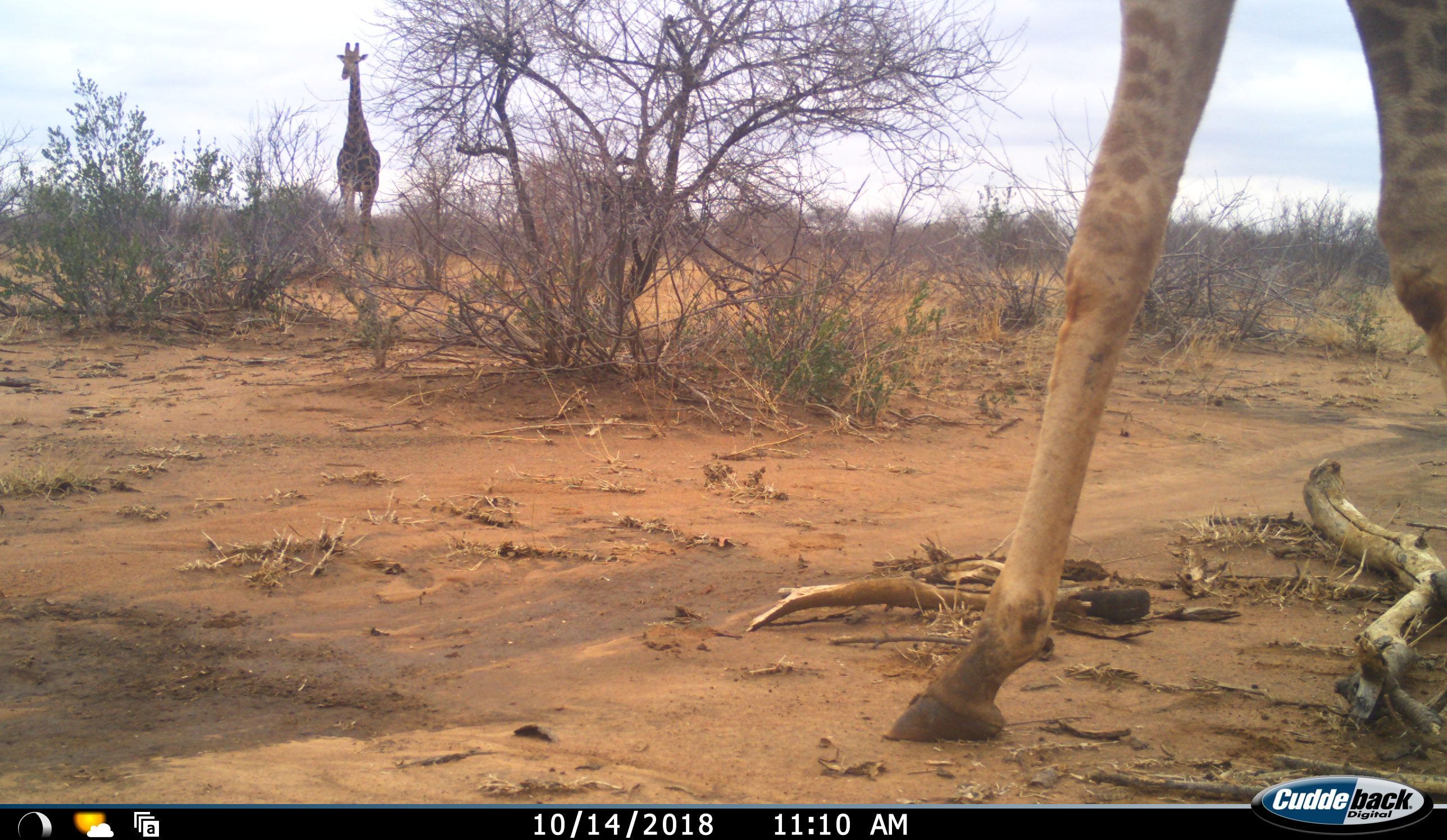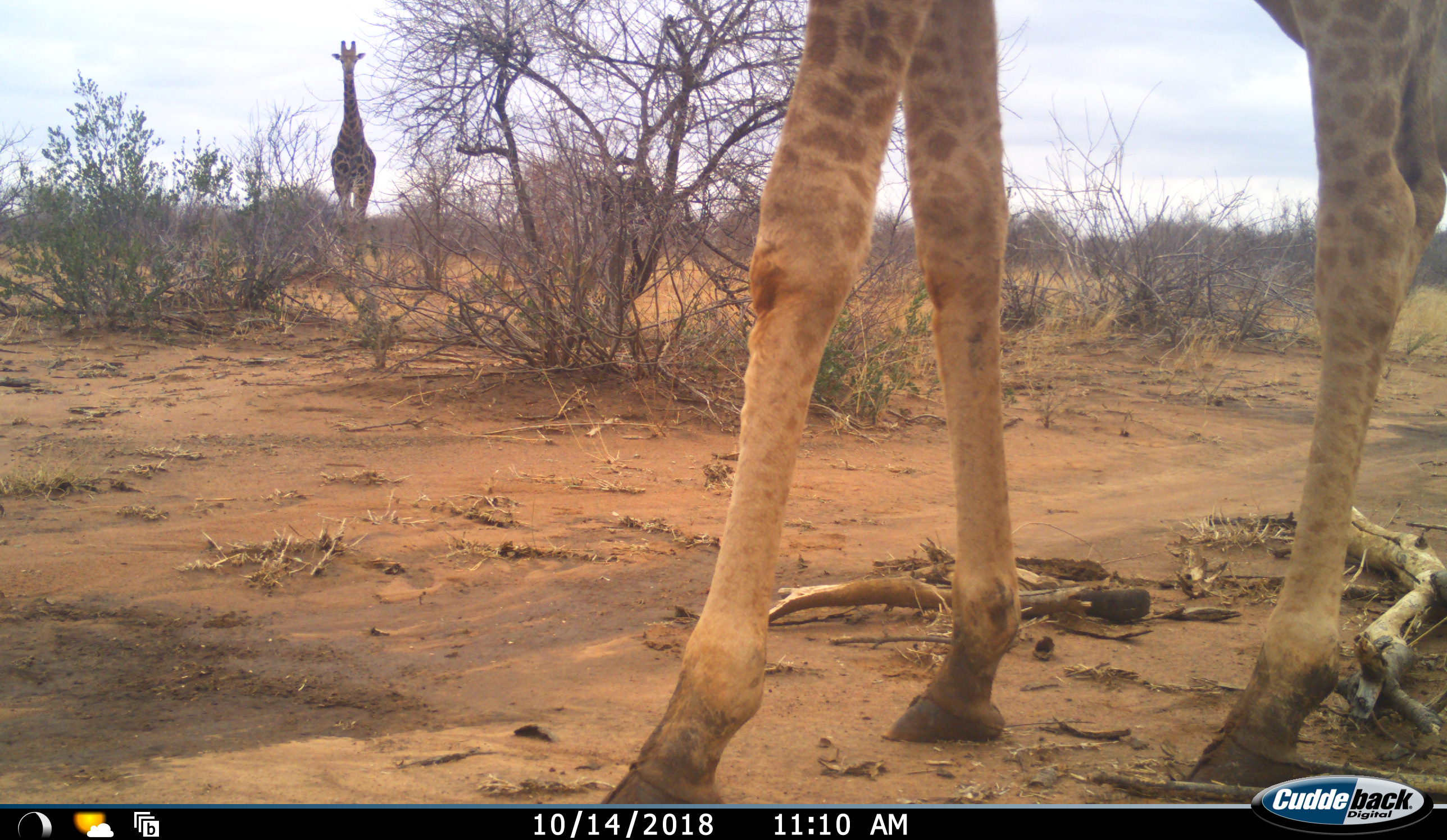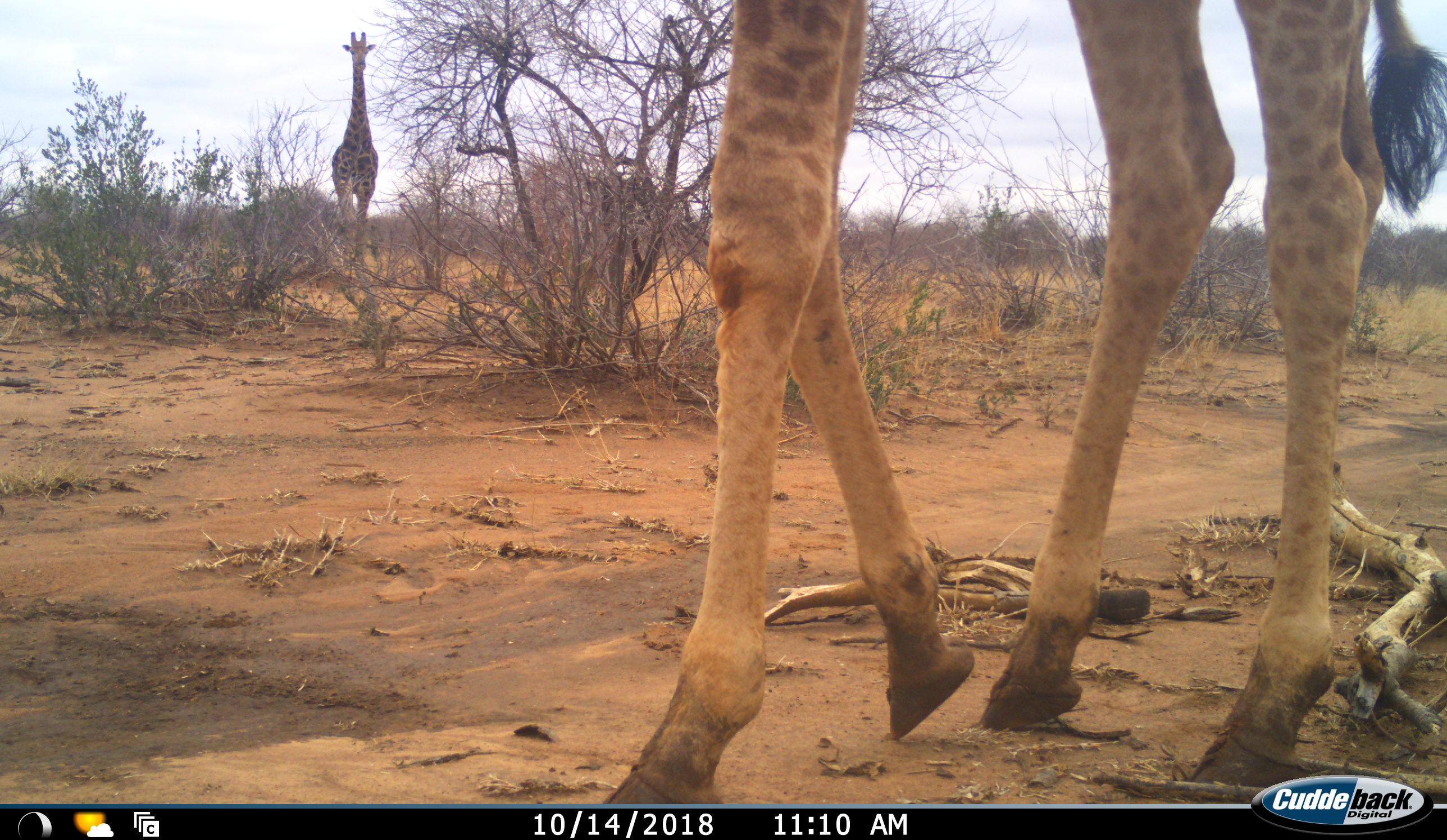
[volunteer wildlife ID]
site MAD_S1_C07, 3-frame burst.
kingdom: Animalia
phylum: Chordata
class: Mammalia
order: Artiodactyla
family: Giraffidae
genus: Giraffa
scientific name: Giraffa camelopardalis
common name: giraffe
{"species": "giraffe (Giraffa camelopardalis)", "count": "2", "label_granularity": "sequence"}